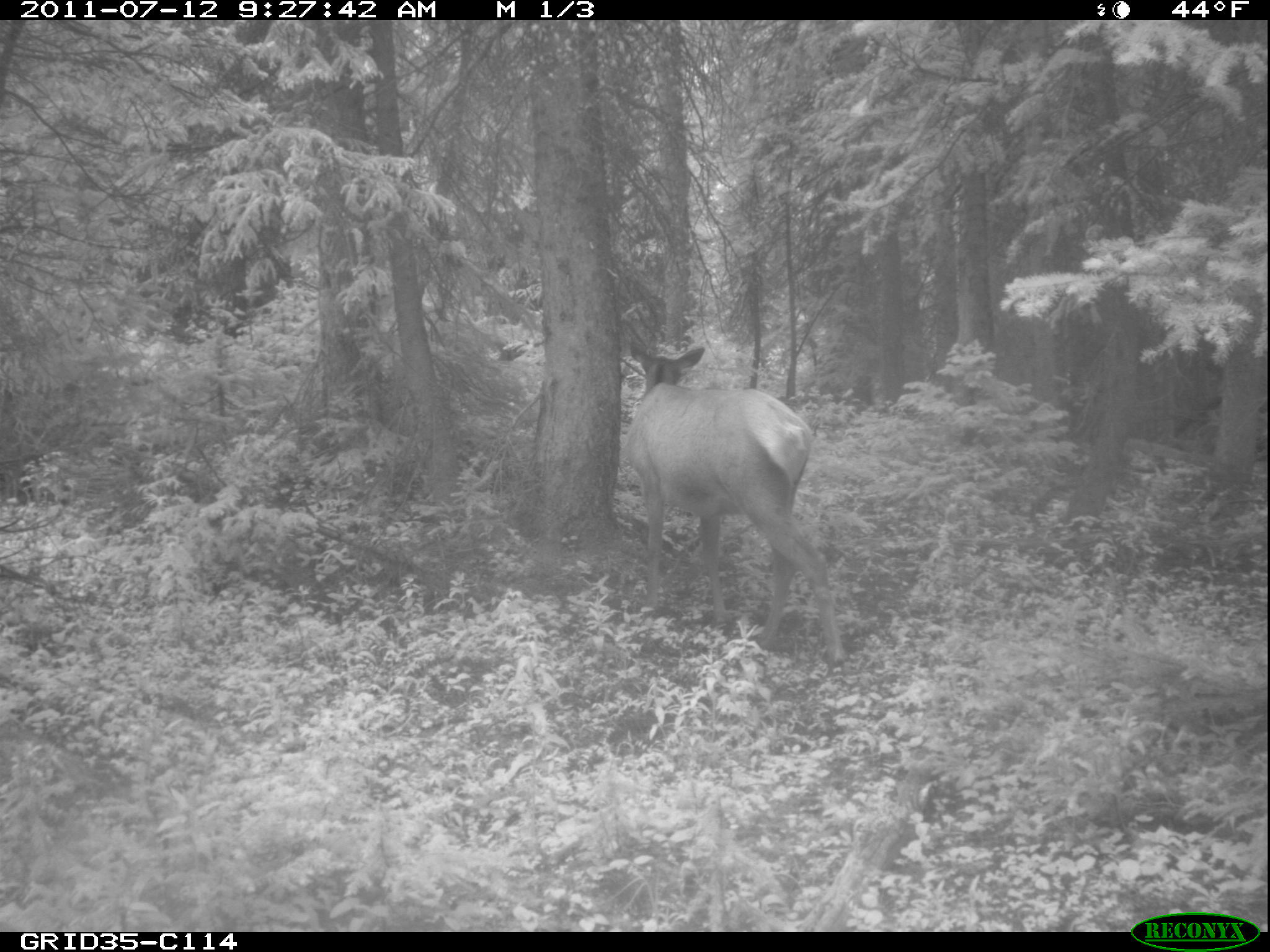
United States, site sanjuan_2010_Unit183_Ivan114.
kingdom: Animalia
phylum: Chordata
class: Mammalia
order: Artiodactyla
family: Cervidae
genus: Cervus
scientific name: Cervus elaphus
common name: red deer